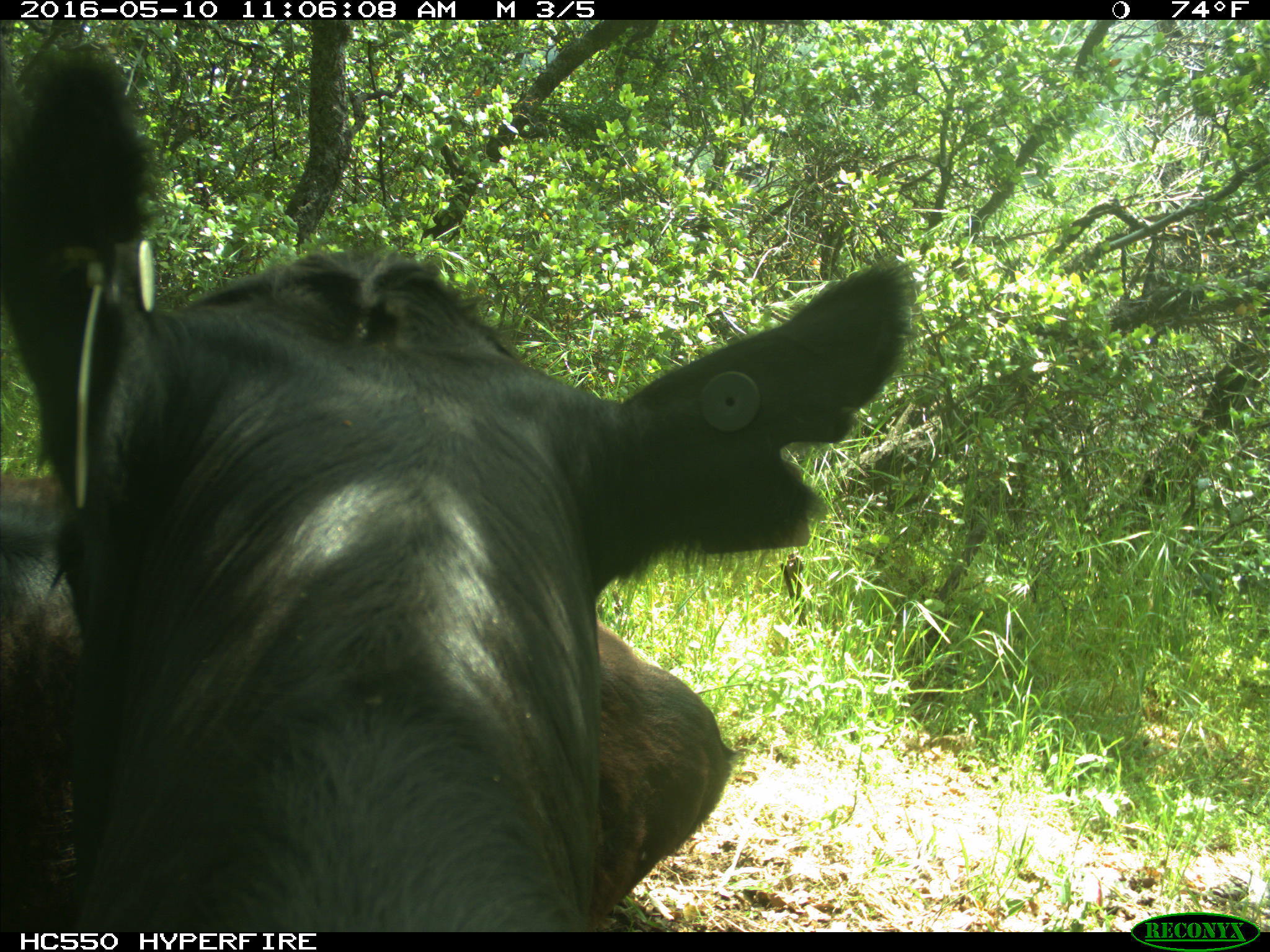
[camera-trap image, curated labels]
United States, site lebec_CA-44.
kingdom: Animalia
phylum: Chordata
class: Mammalia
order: Artiodactyla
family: Bovidae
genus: Bos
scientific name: Bos taurus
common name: domestic cow